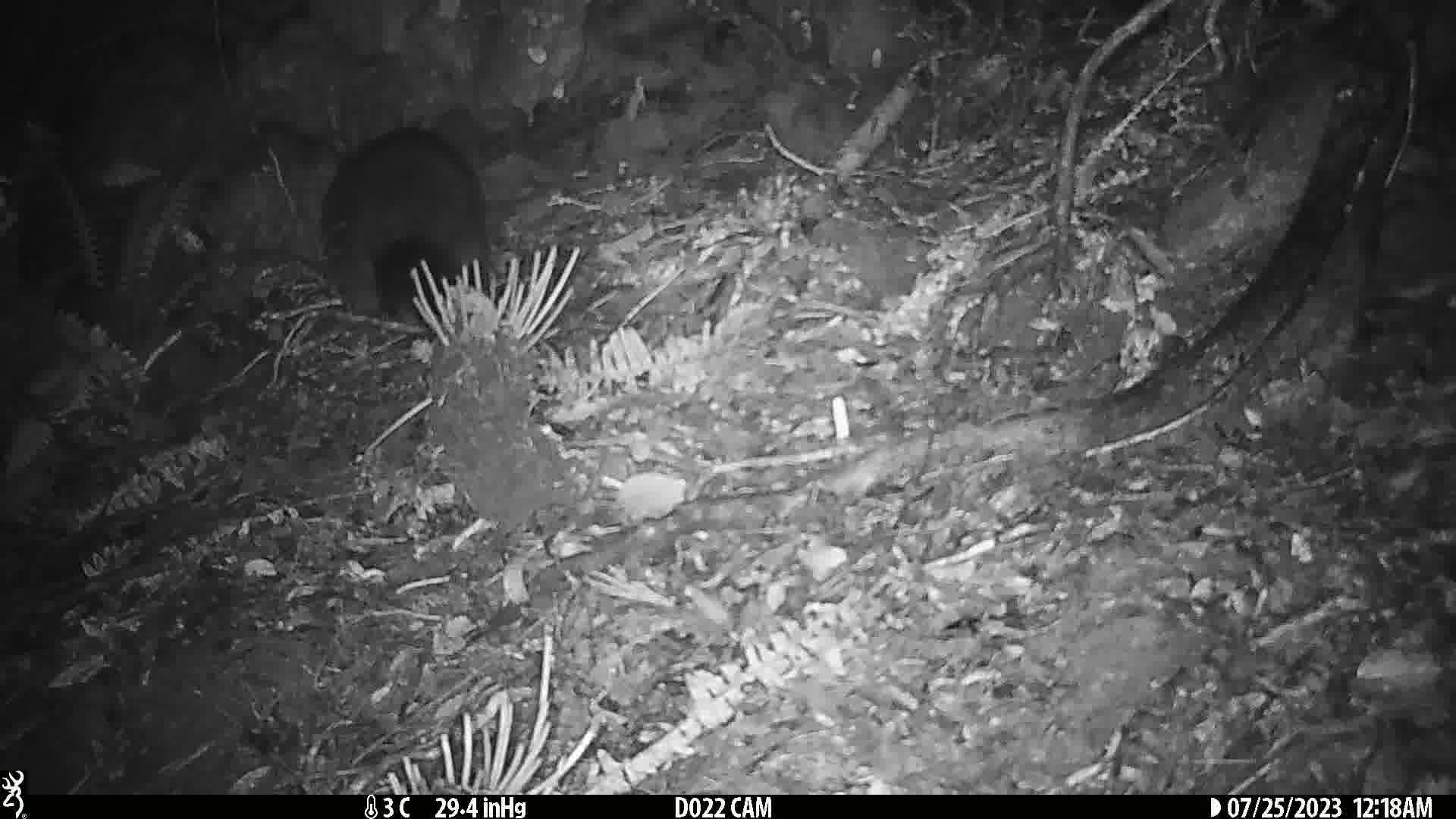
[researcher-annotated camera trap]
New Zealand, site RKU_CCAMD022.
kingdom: Animalia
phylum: Chordata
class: Mammalia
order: Diprotodontia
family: Phalangeridae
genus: Trichosurus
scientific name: Trichosurus vulpecula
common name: common brushtail possum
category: possum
Possum (common brushtail possum) (Trichosurus vulpecula).